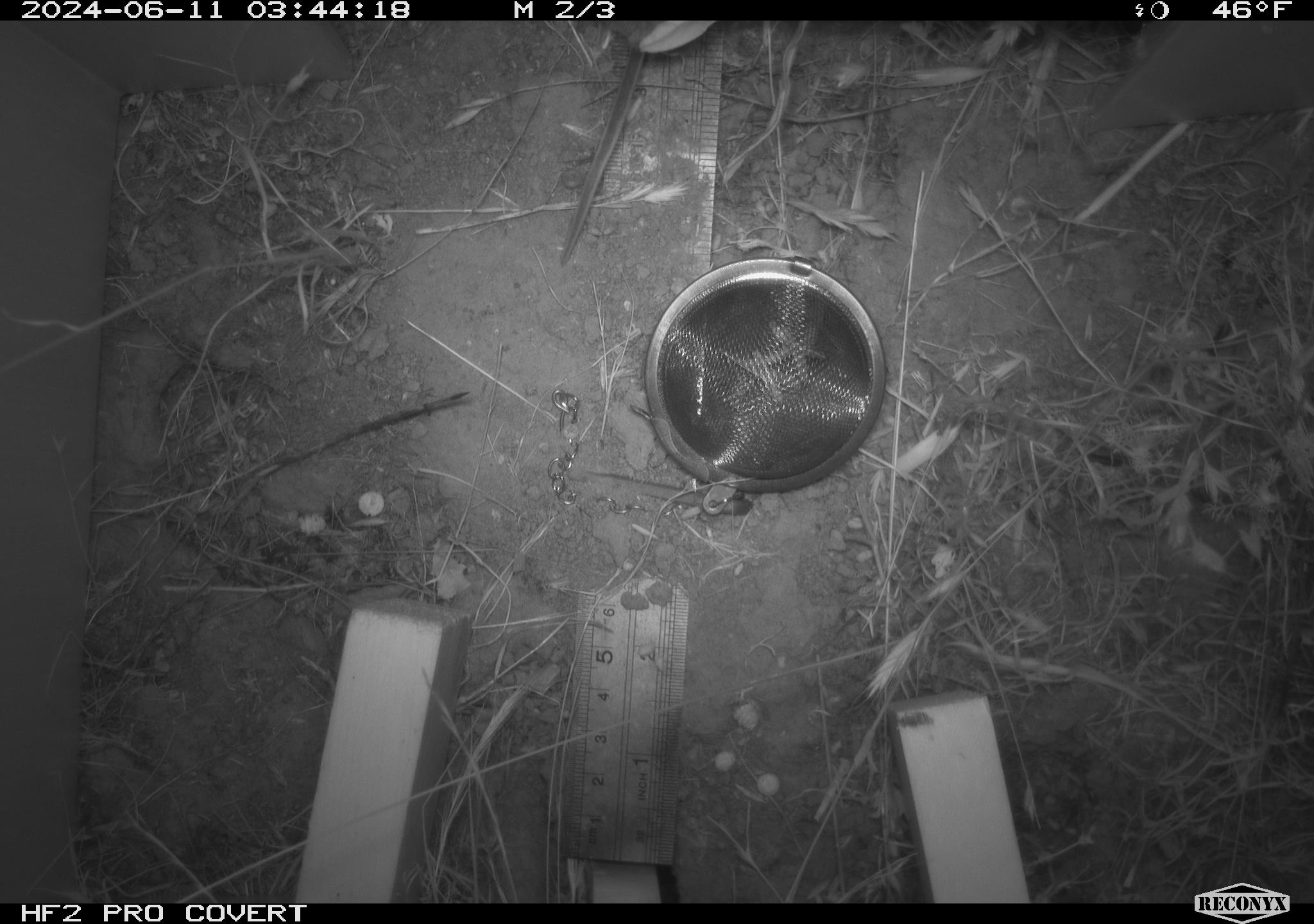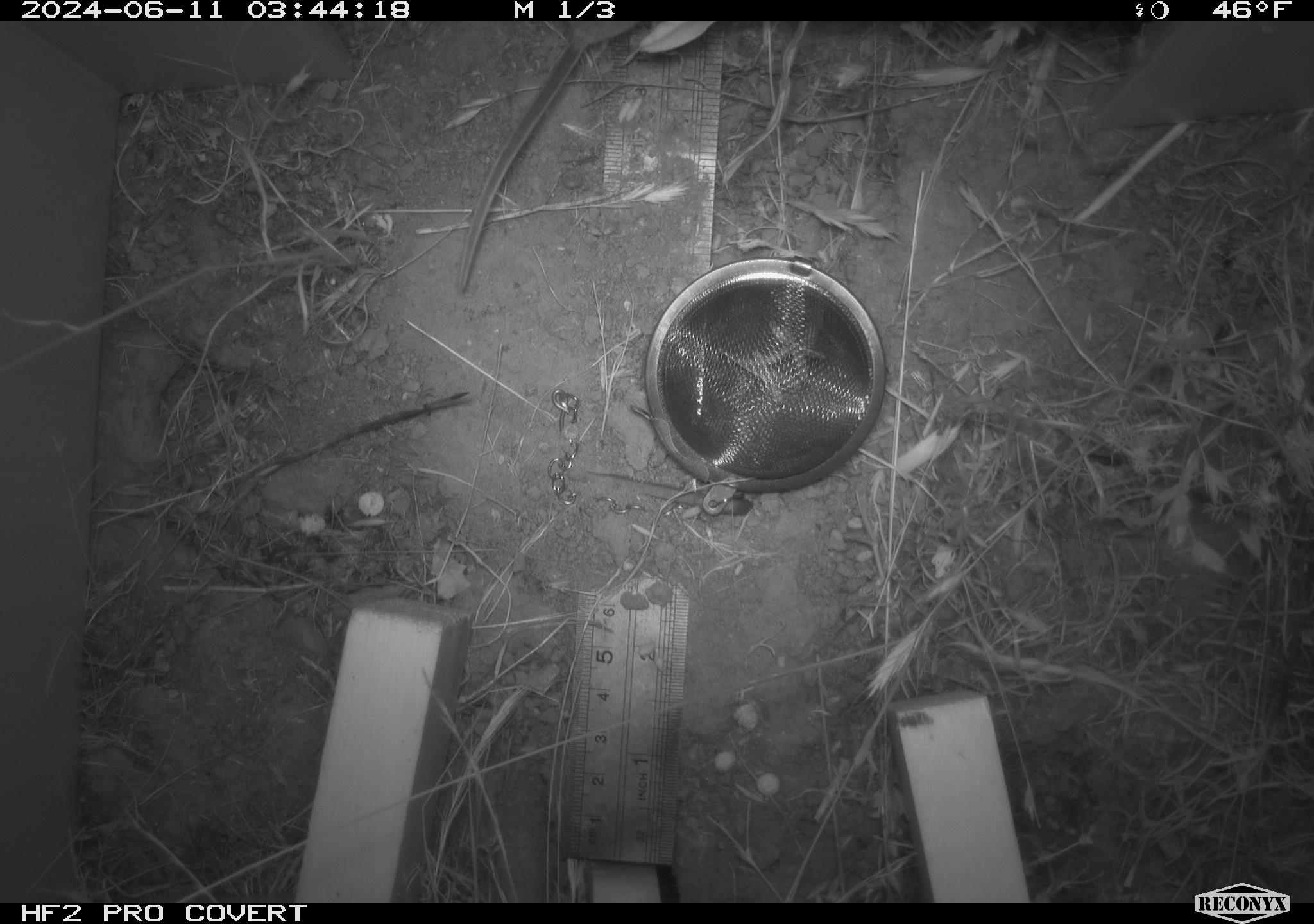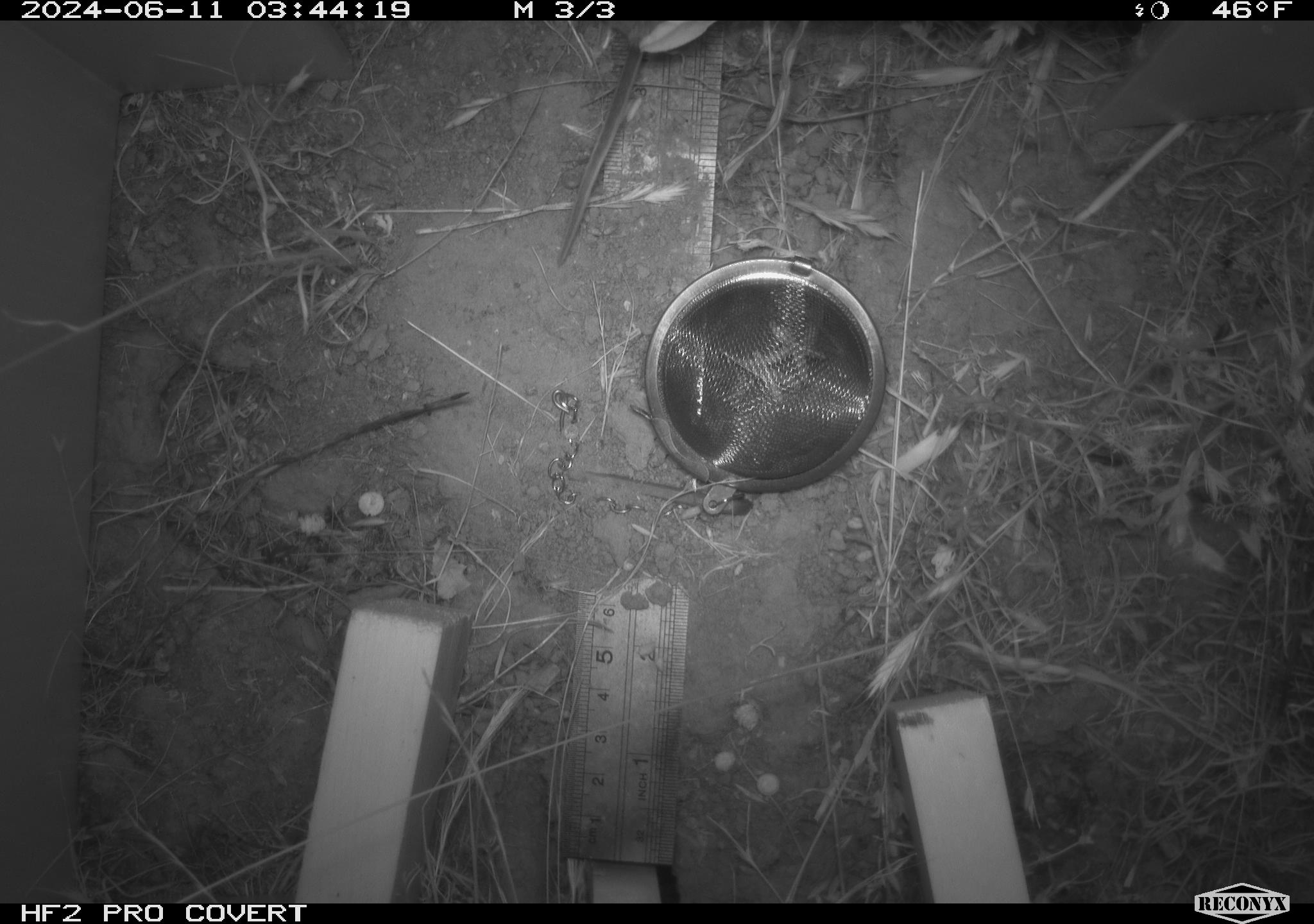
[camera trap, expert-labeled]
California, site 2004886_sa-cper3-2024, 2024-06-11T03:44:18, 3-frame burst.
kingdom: Animalia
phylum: Chordata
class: Mammalia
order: Rodentia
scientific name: Rodentia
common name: rodent